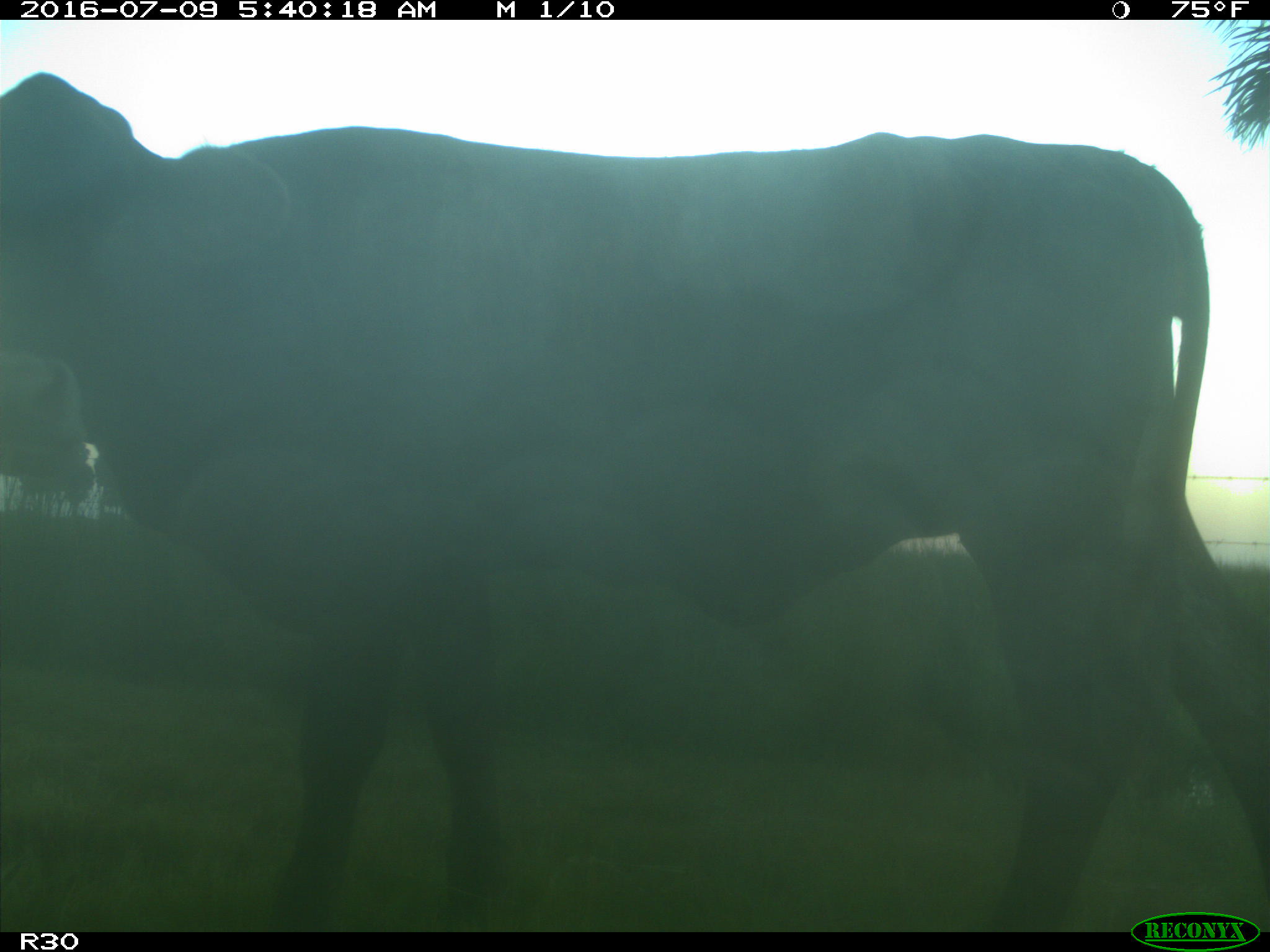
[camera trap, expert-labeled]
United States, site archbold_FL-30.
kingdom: Animalia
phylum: Chordata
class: Mammalia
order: Artiodactyla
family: Bovidae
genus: Bos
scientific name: Bos taurus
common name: domestic cow